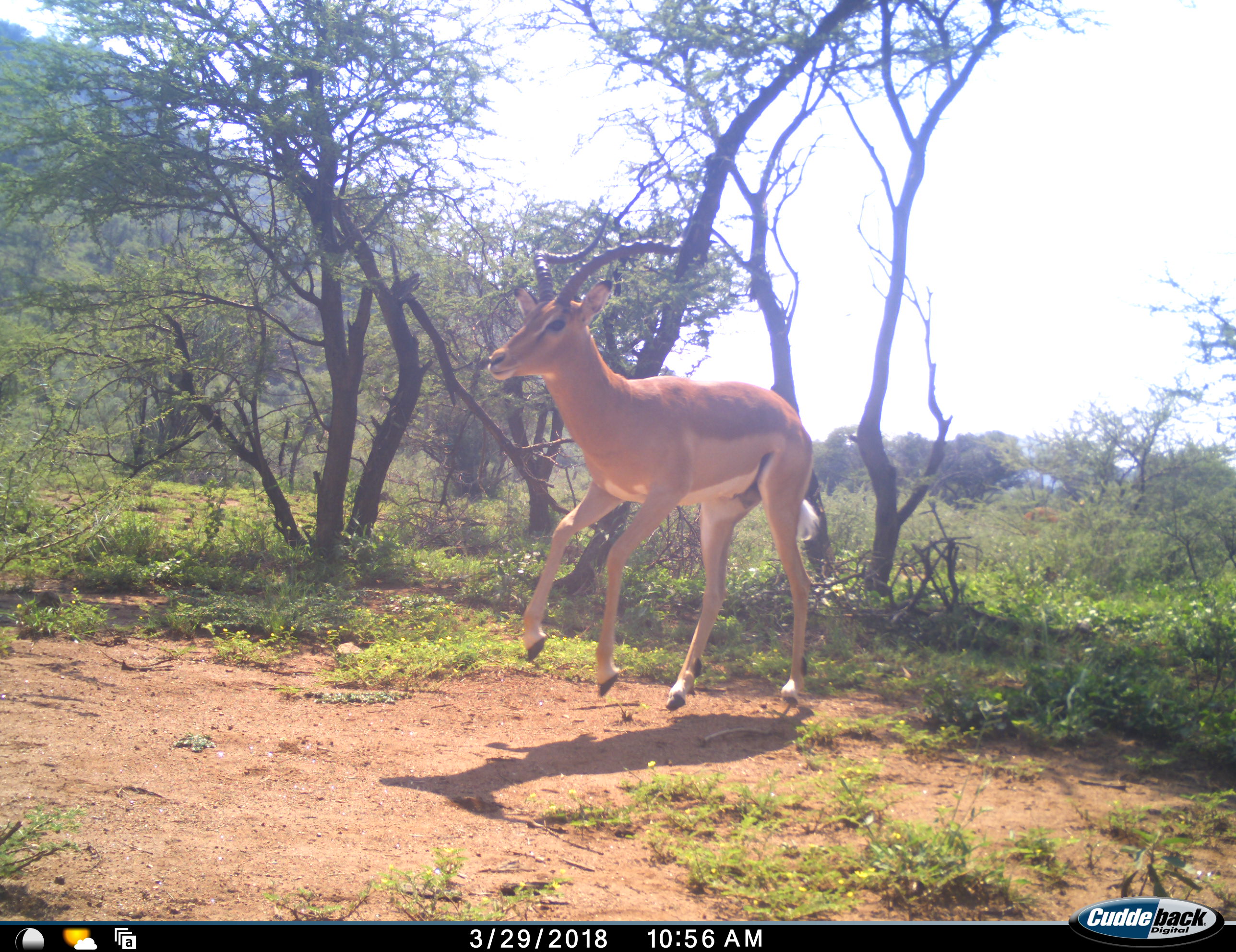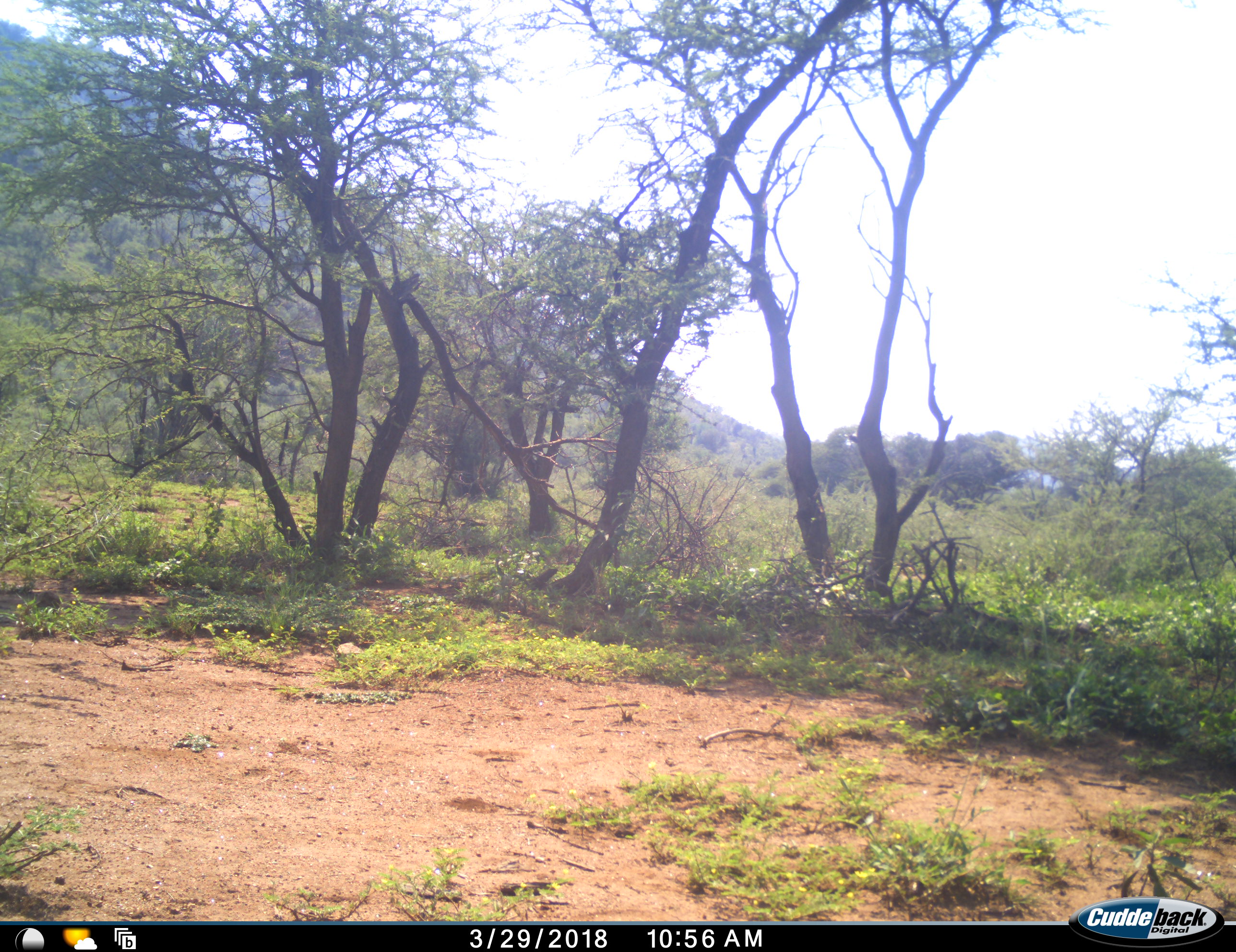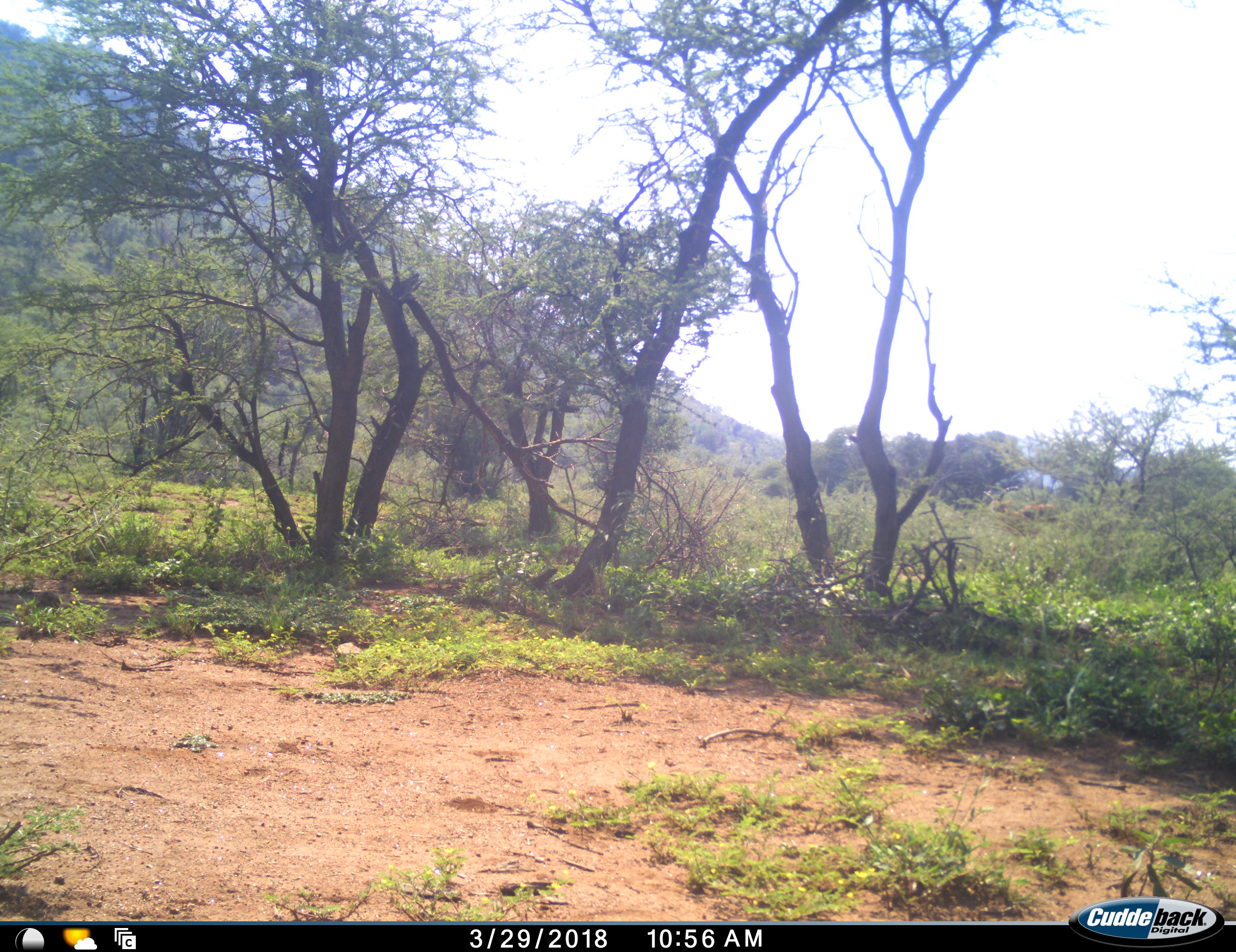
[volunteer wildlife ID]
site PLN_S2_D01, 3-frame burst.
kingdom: Animalia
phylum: Chordata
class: Mammalia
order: Artiodactyla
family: Bovidae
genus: Aepyceros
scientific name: Aepyceros melampus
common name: impala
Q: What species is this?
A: Impala (Aepyceros melampus).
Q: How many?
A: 1.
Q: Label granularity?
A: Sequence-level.